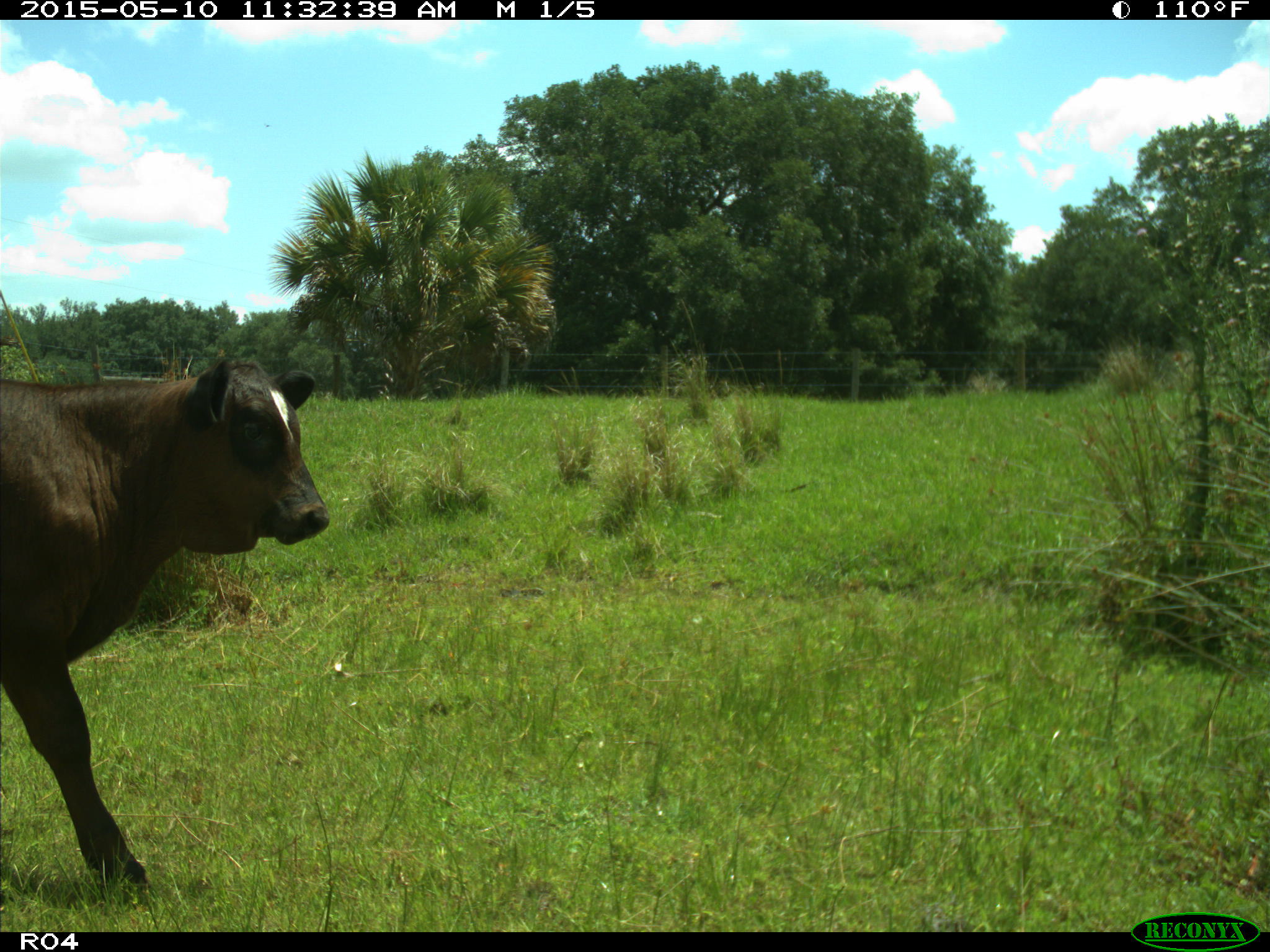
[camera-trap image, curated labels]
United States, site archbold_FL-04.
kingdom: Animalia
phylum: Chordata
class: Mammalia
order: Artiodactyla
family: Bovidae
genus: Bos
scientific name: Bos taurus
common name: domestic cow